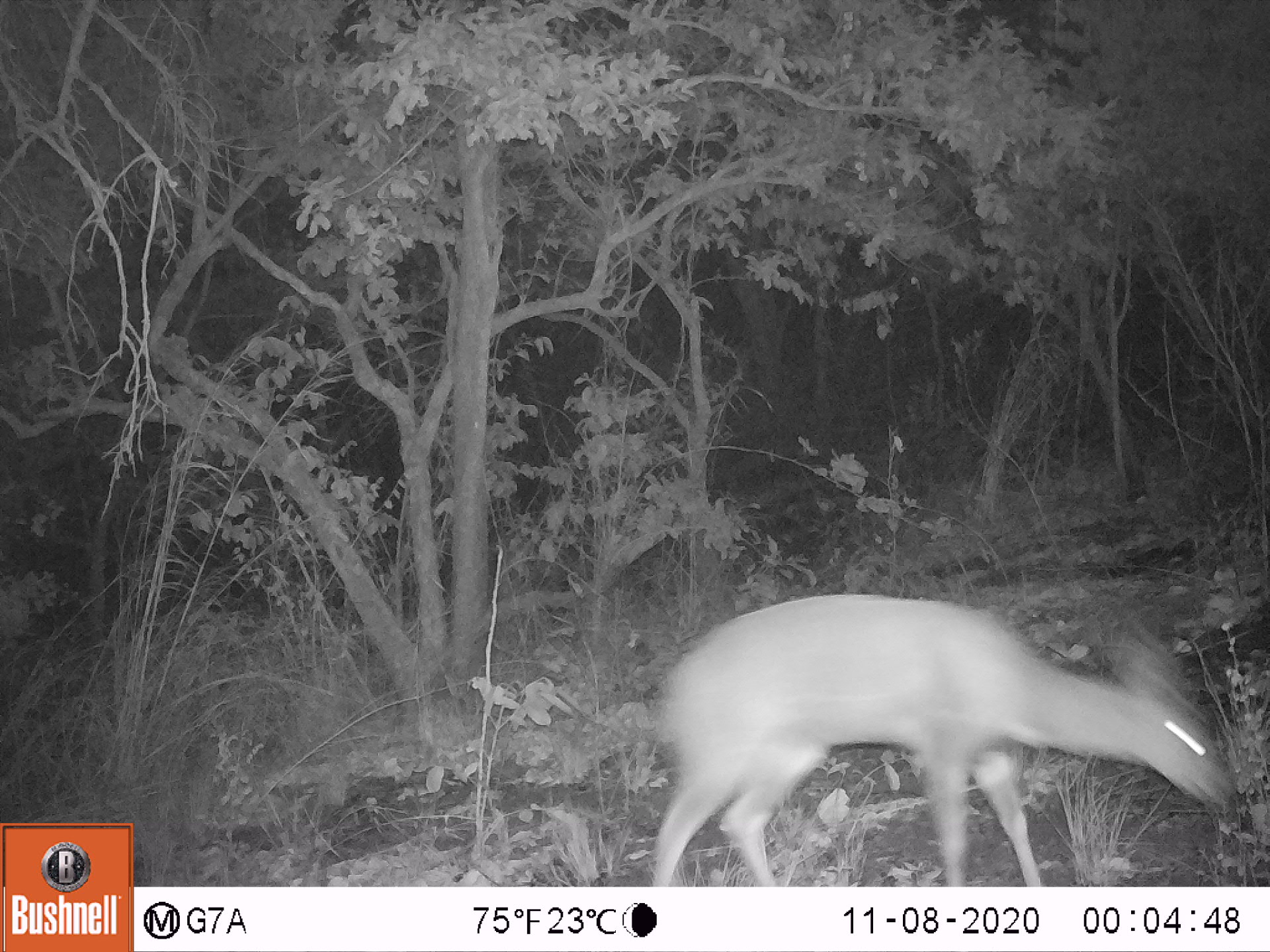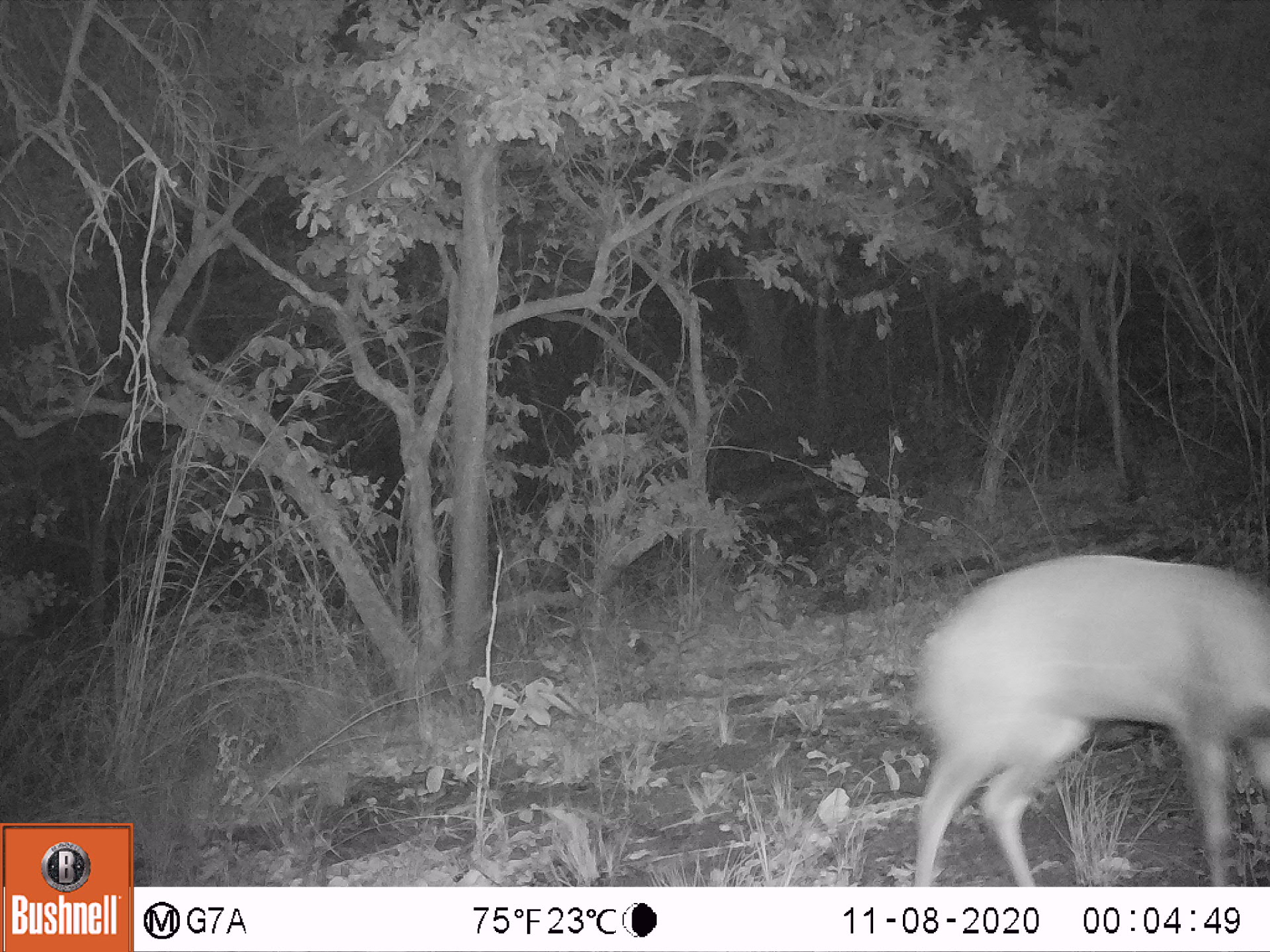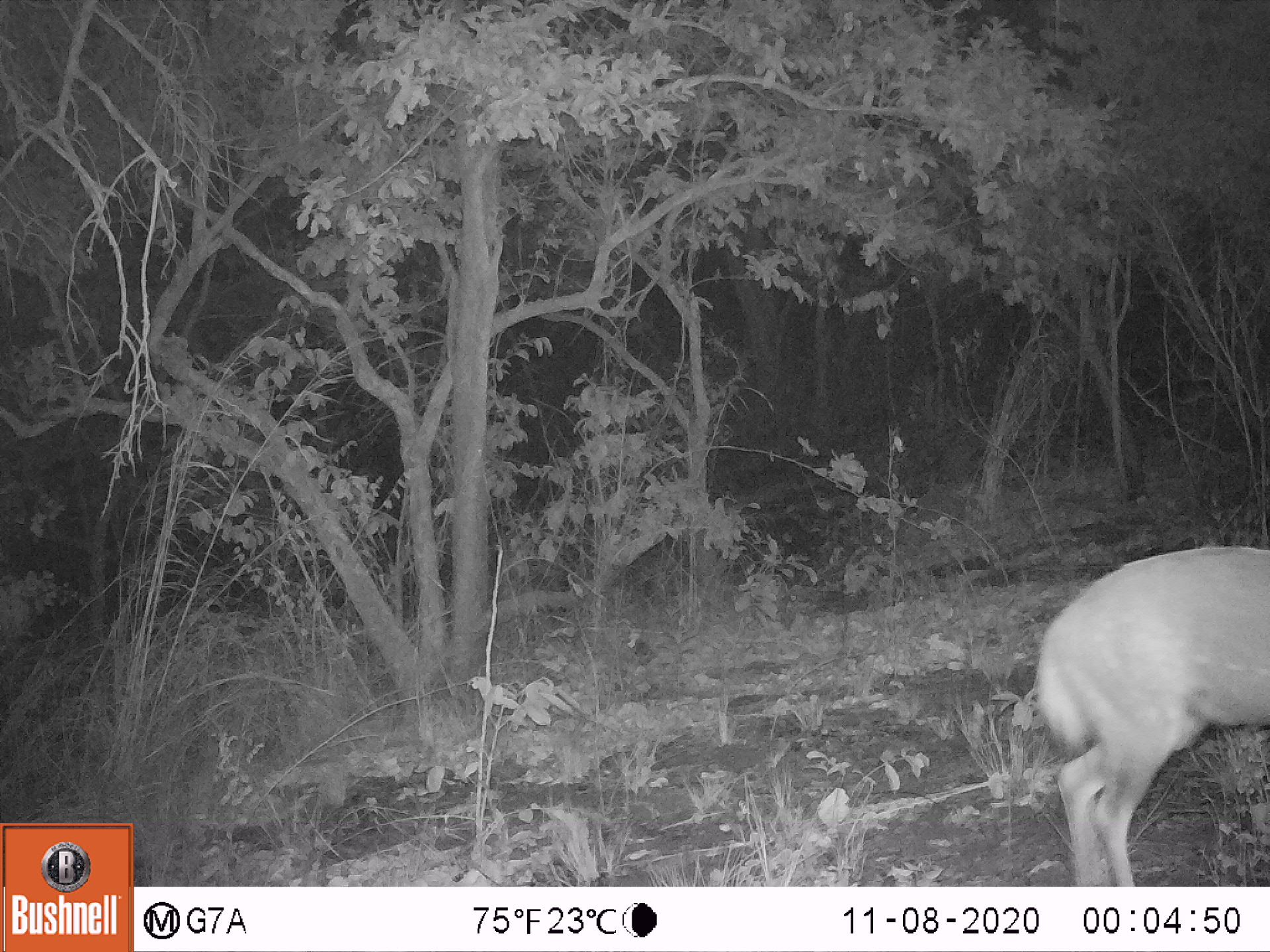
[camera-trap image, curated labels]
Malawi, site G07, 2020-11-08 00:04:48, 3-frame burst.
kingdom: Animalia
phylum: Chordata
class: Mammalia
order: Artiodactyla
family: Bovidae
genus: Tragelaphus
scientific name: Tragelaphus sylvaticus sylvaticus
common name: cape bushbuck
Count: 1.